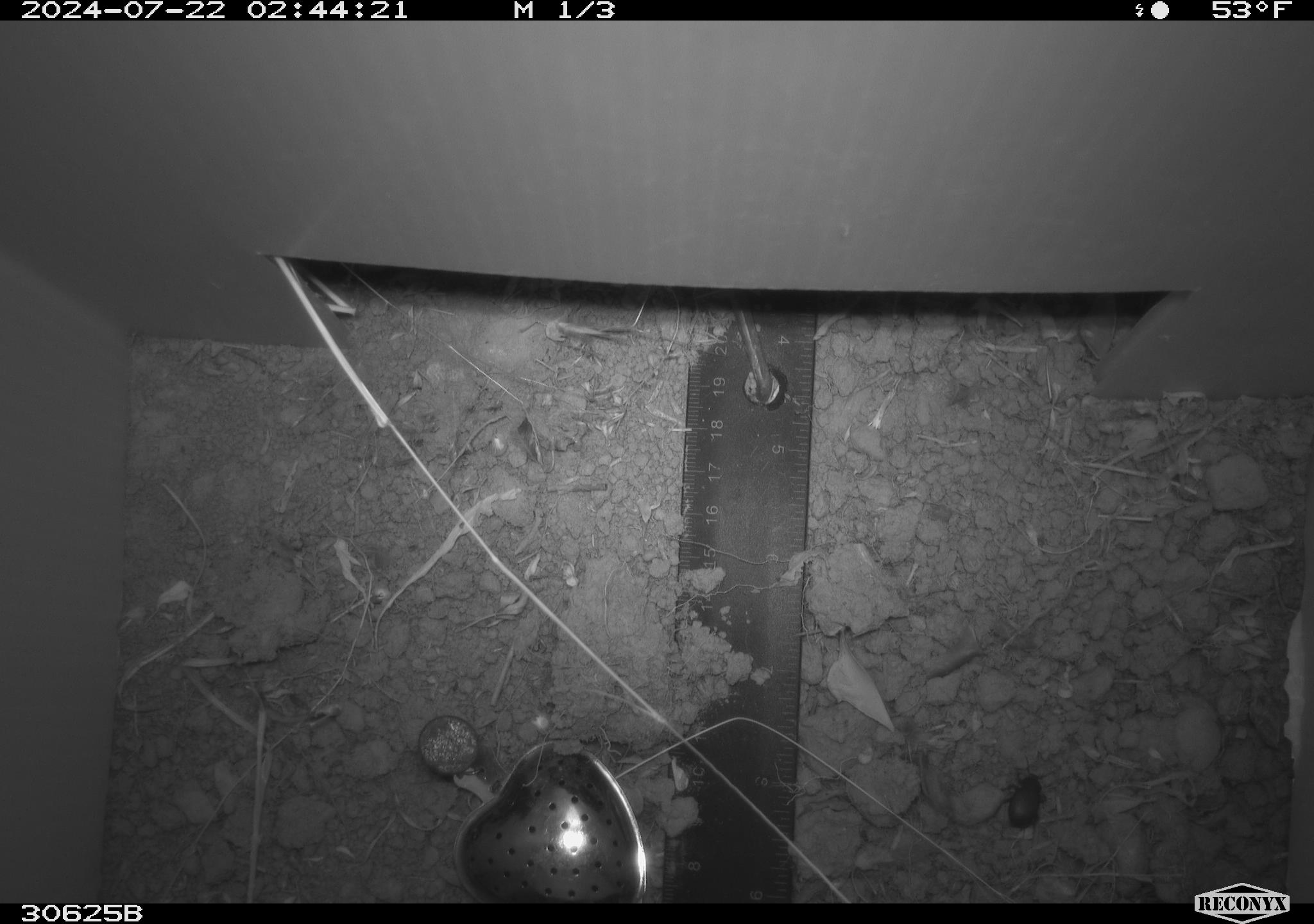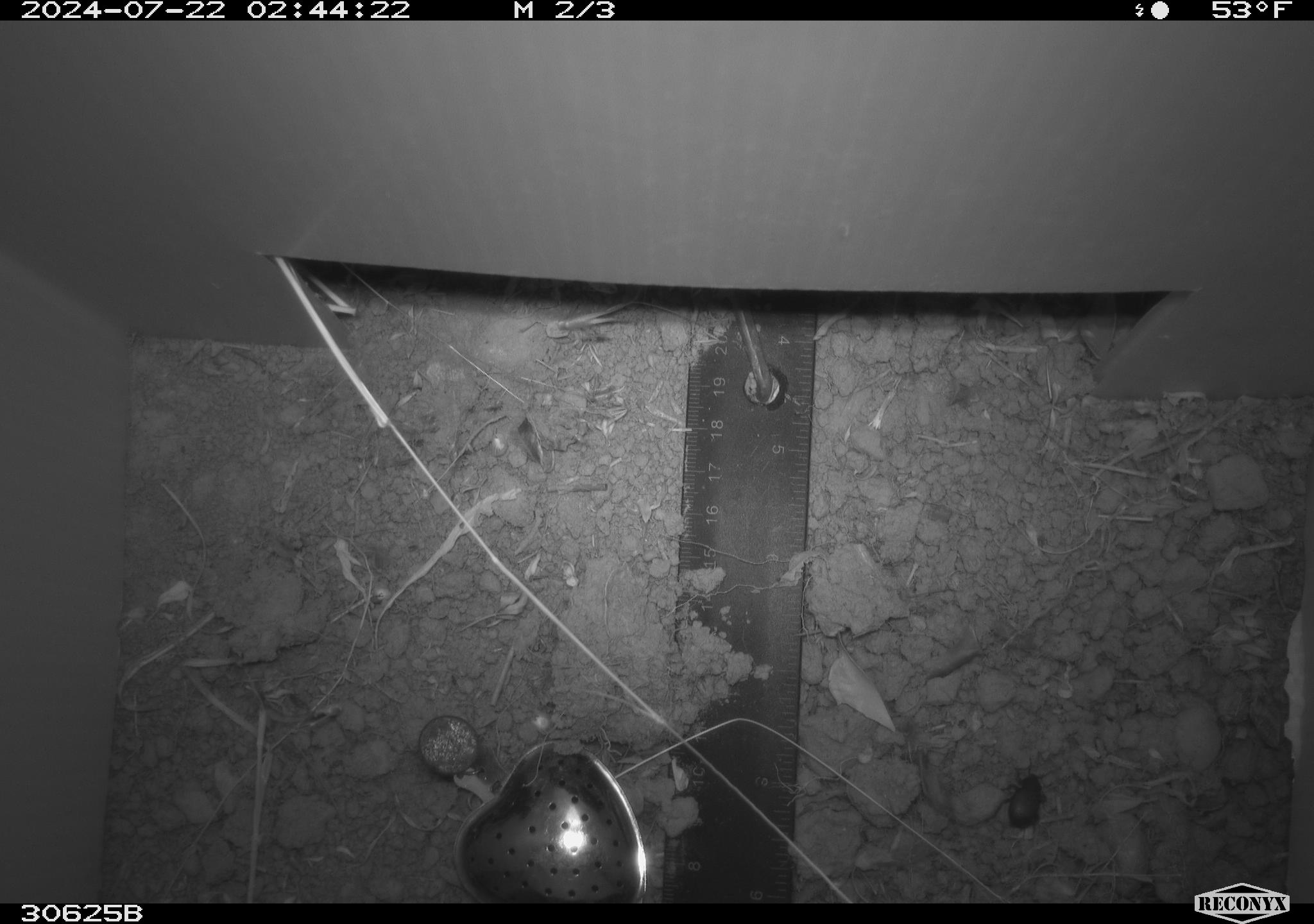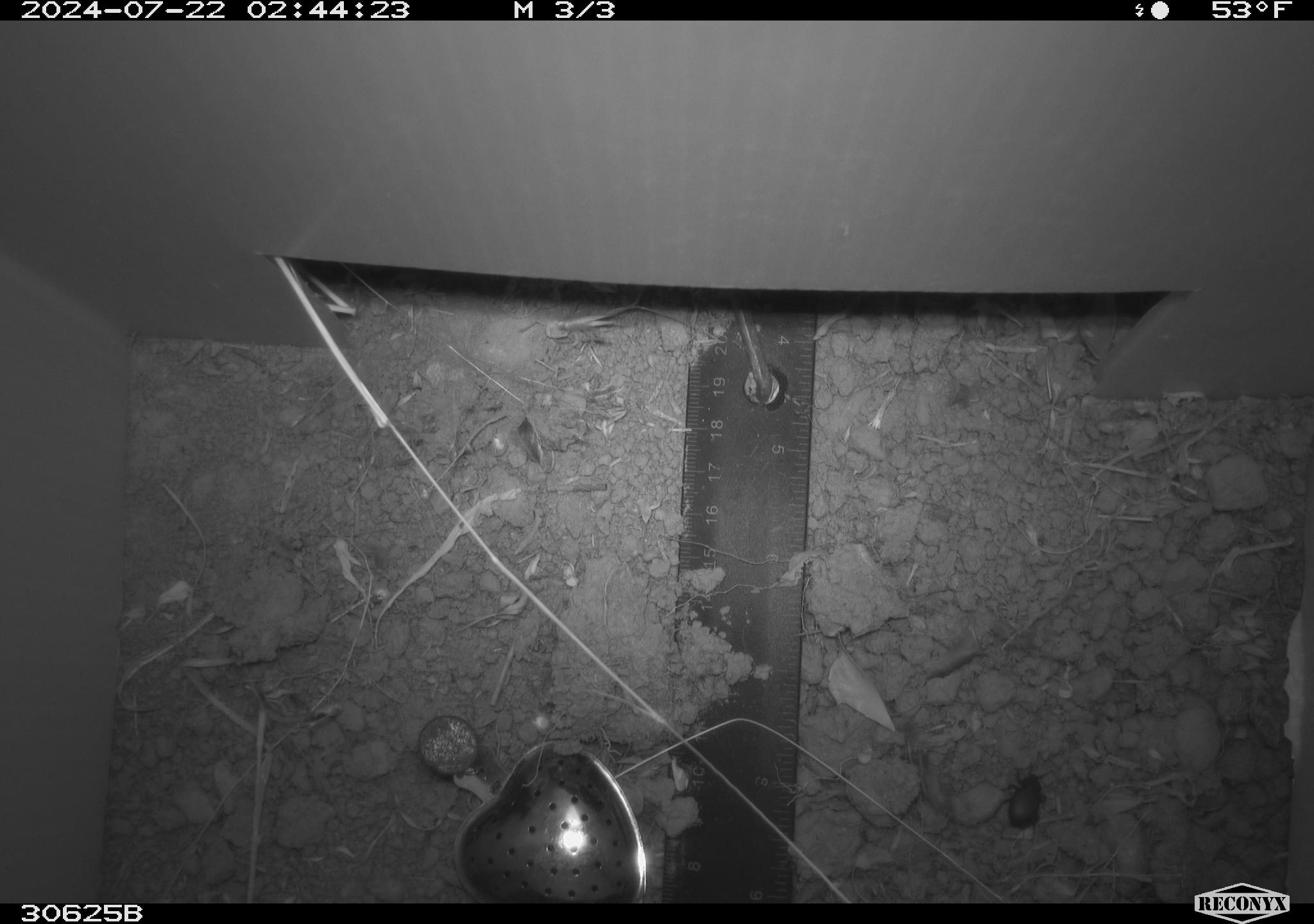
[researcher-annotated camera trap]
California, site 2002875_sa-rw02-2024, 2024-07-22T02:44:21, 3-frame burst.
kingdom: Animalia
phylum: Arthropoda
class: Insecta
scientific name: Insecta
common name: insect